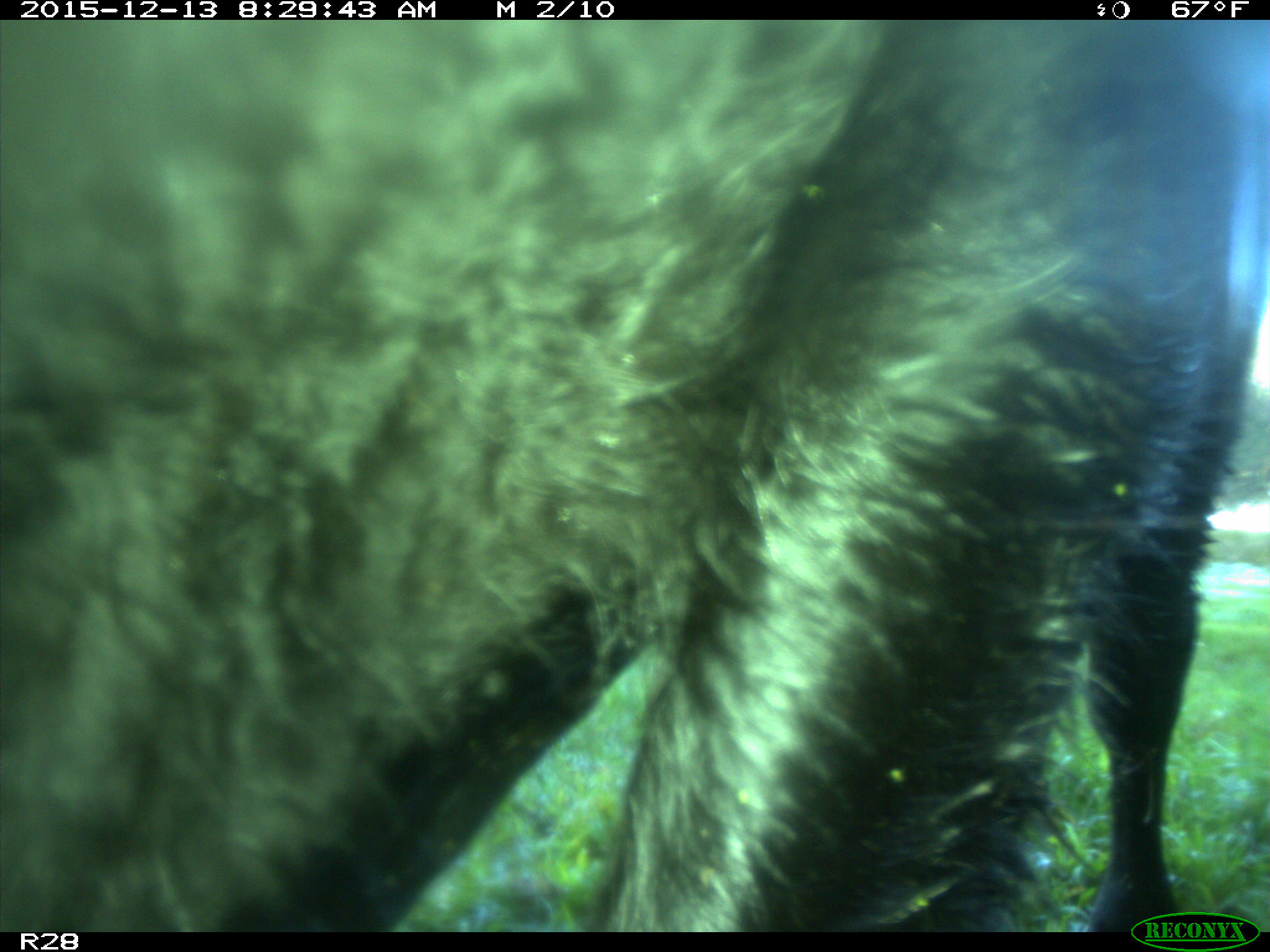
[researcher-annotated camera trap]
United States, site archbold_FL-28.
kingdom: Animalia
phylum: Chordata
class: Mammalia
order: Artiodactyla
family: Bovidae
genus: Bos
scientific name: Bos taurus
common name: domestic cow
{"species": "Bos taurus (domestic cow)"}